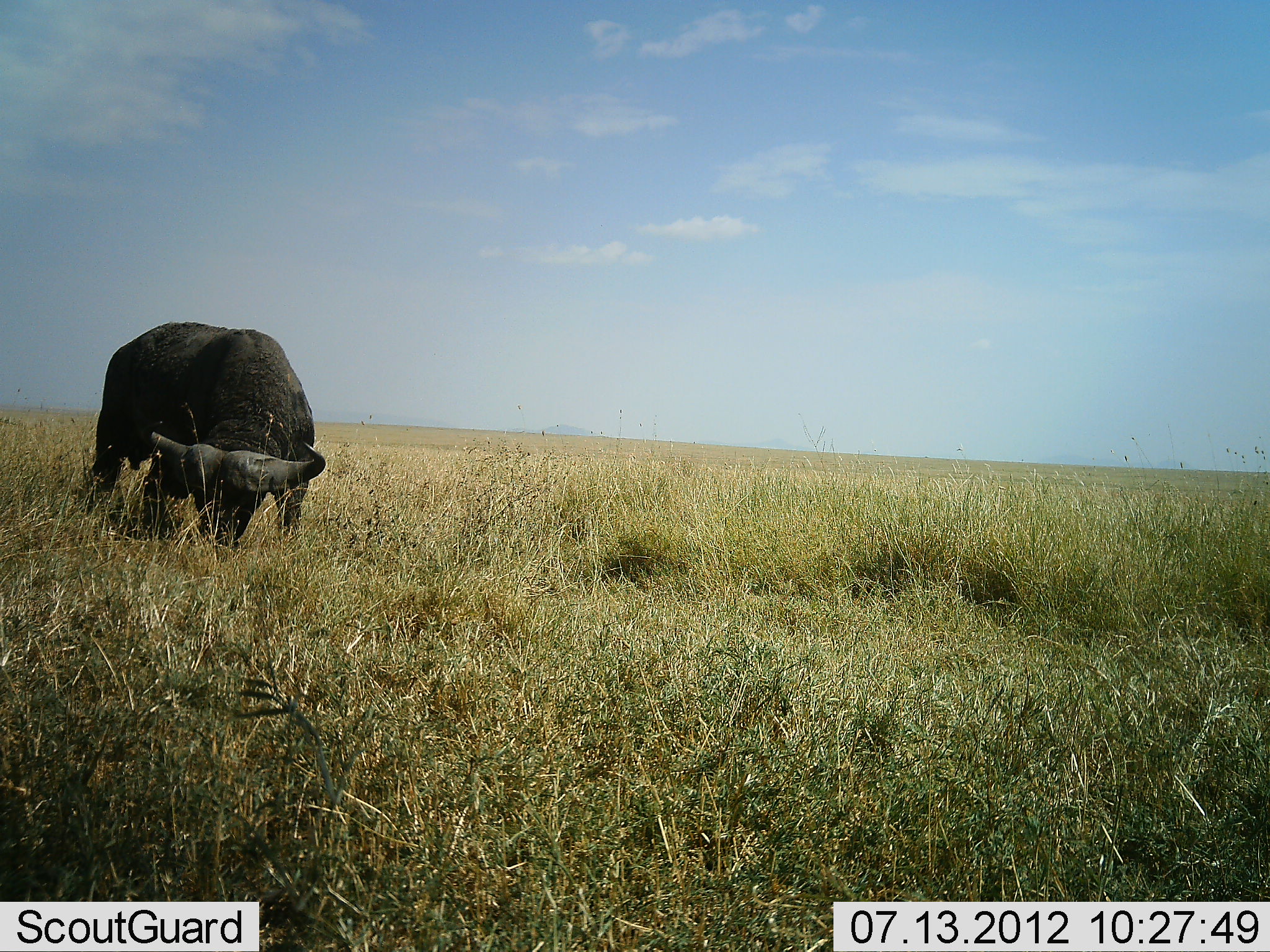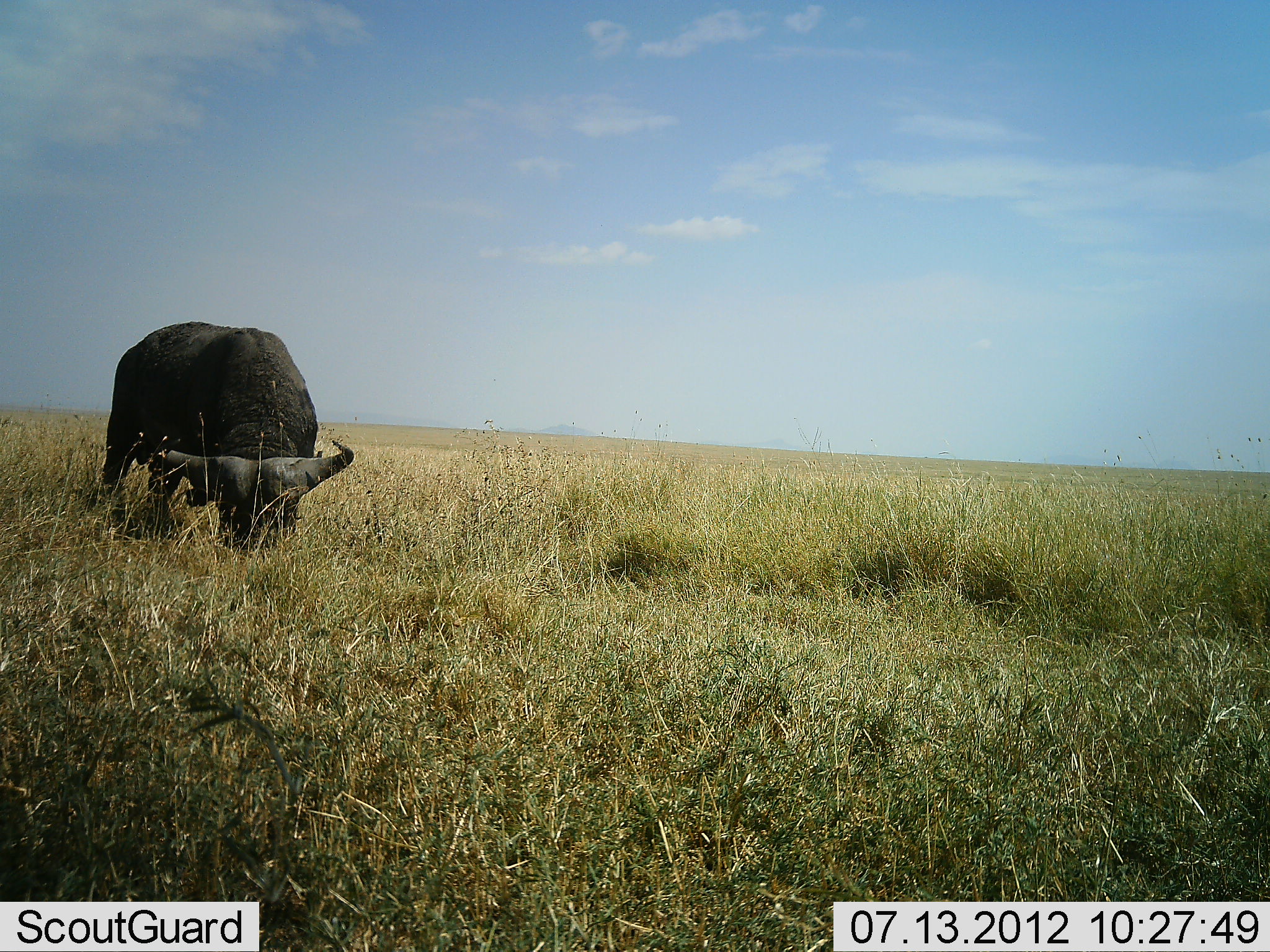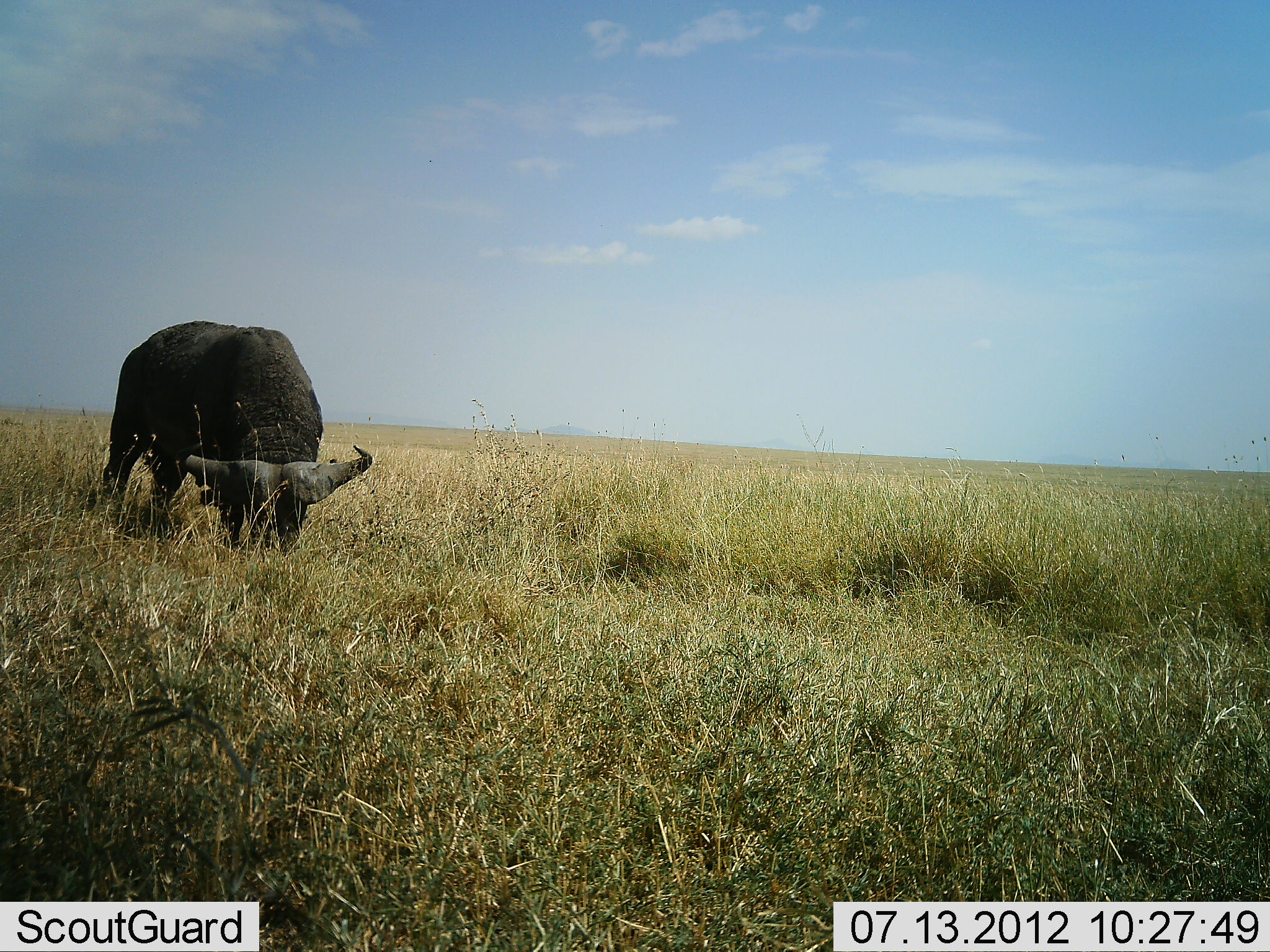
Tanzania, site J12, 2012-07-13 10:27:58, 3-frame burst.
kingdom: Animalia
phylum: Chordata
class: Mammalia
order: Artiodactyla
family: Bovidae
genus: Syncerus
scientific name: Syncerus caffer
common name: cape buffalo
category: buffalo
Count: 1.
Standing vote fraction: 10%.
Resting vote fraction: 0%.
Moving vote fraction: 0%.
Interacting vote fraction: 0%.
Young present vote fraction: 0%.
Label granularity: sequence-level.